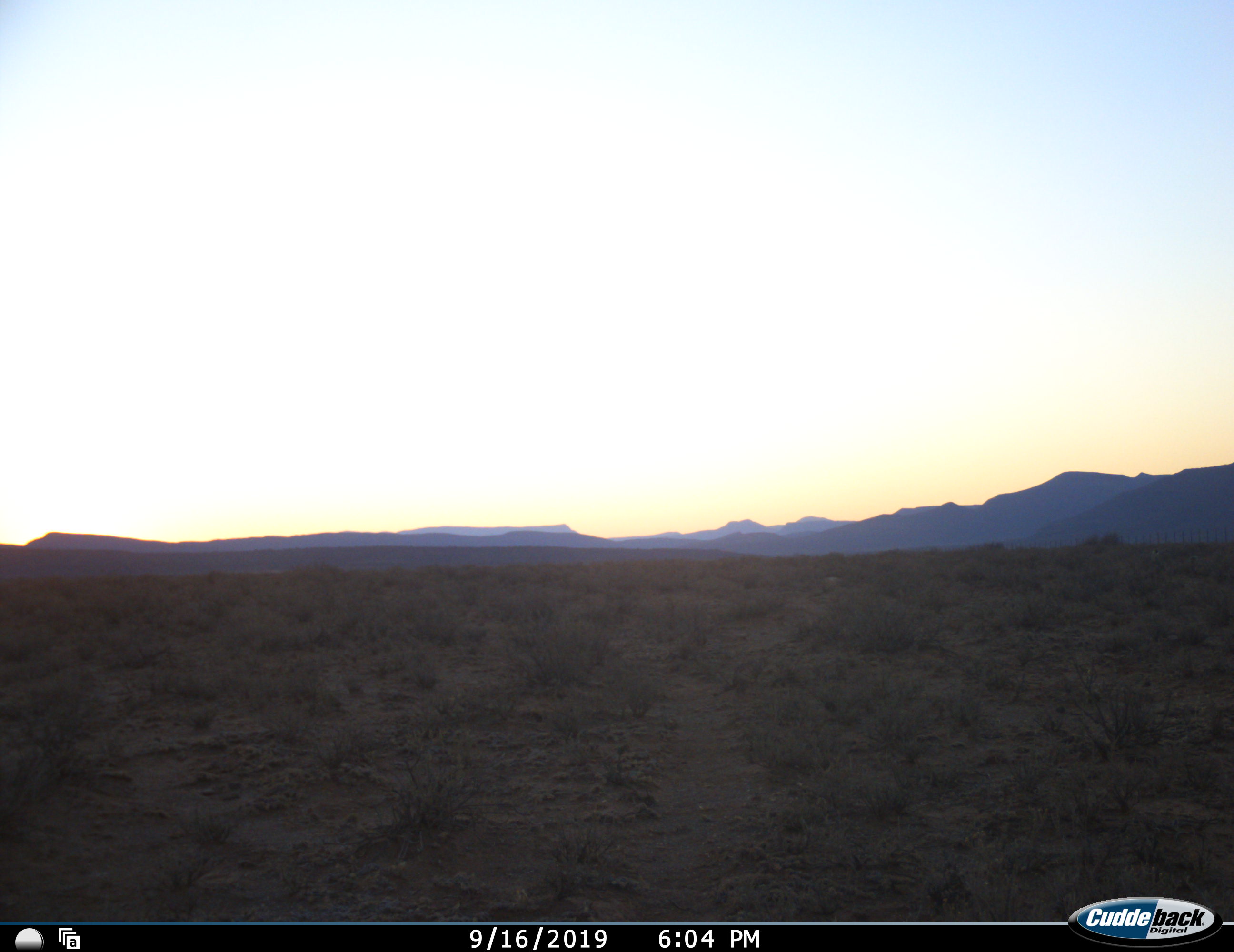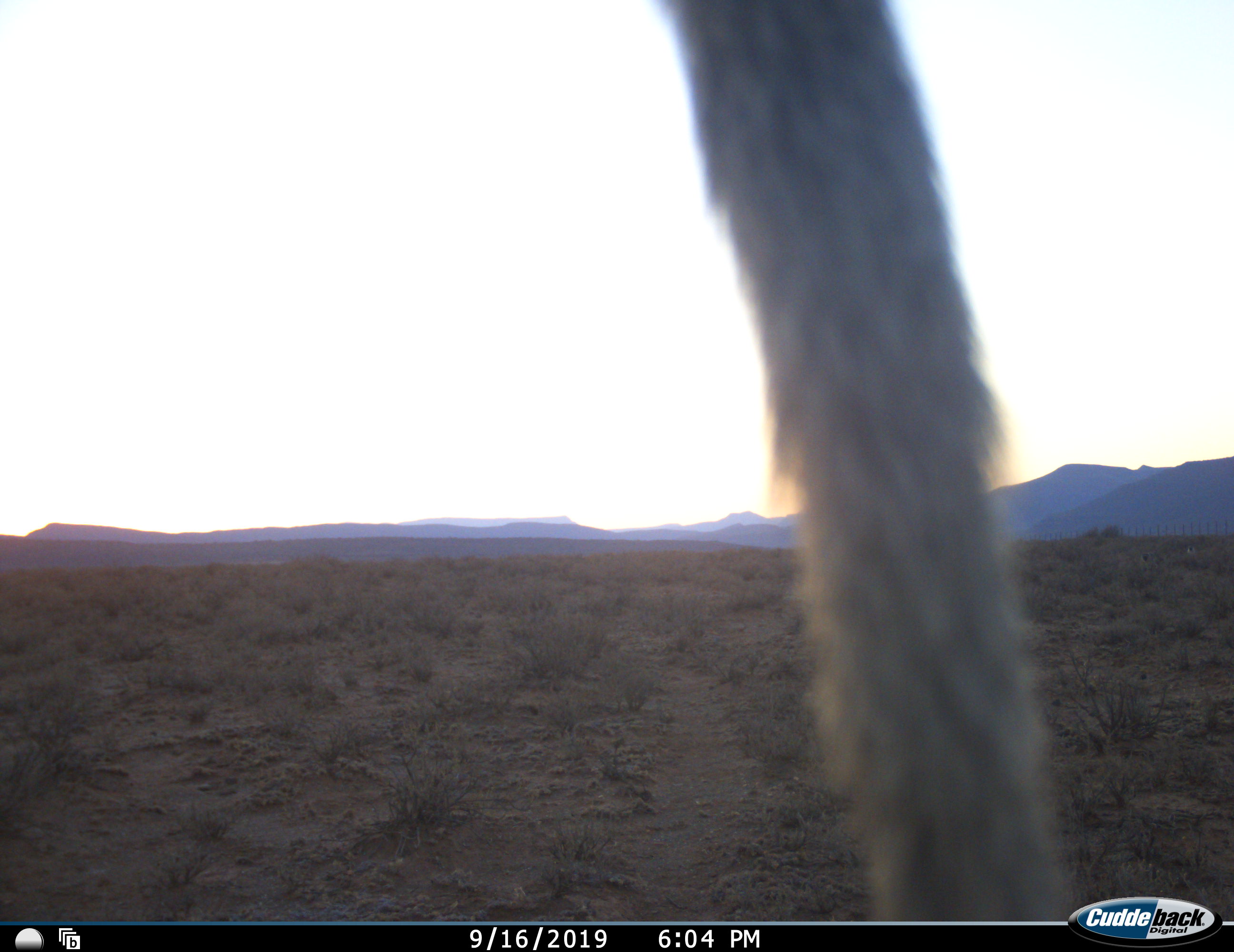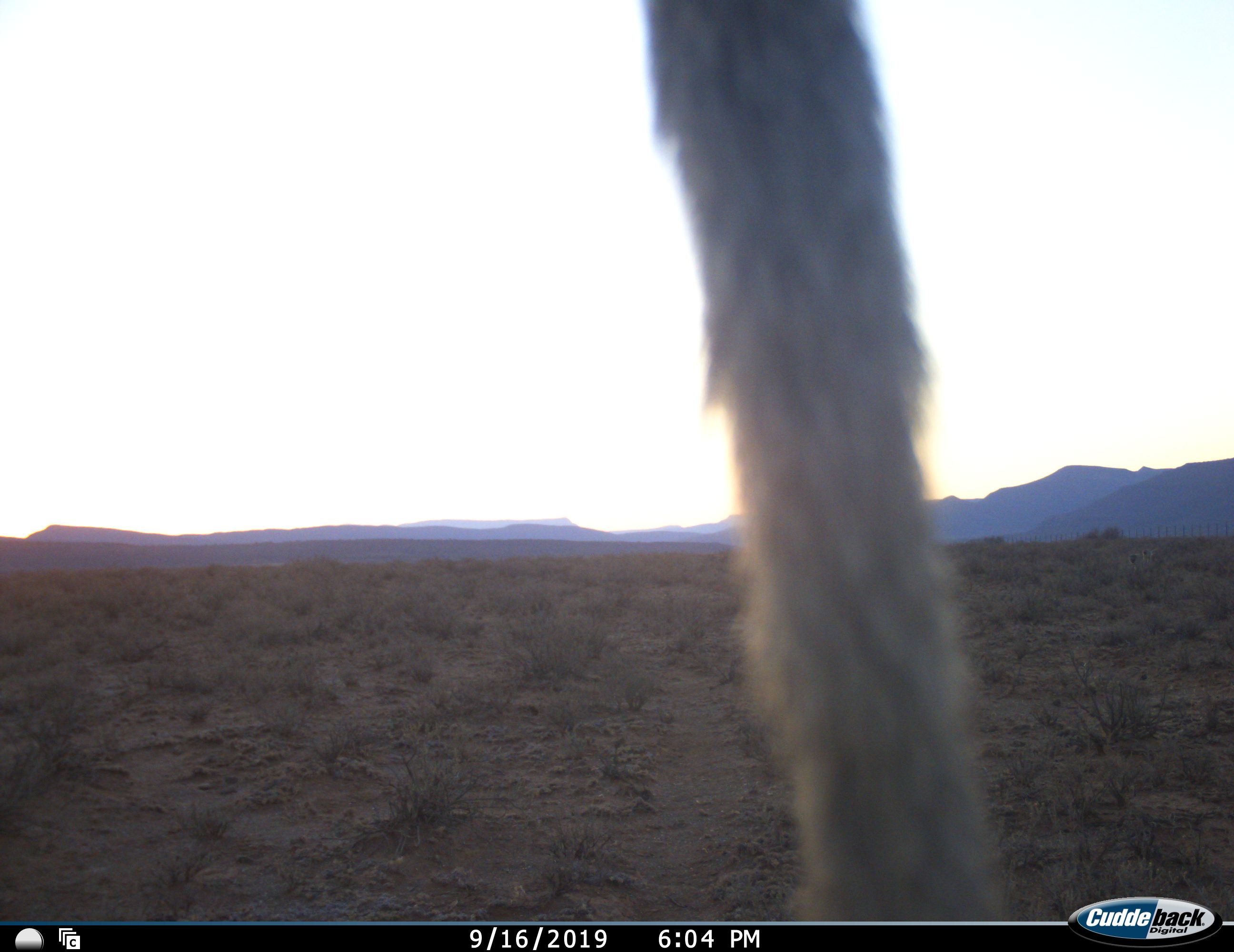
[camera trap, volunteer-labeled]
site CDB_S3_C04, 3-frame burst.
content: unidentified animal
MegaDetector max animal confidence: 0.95